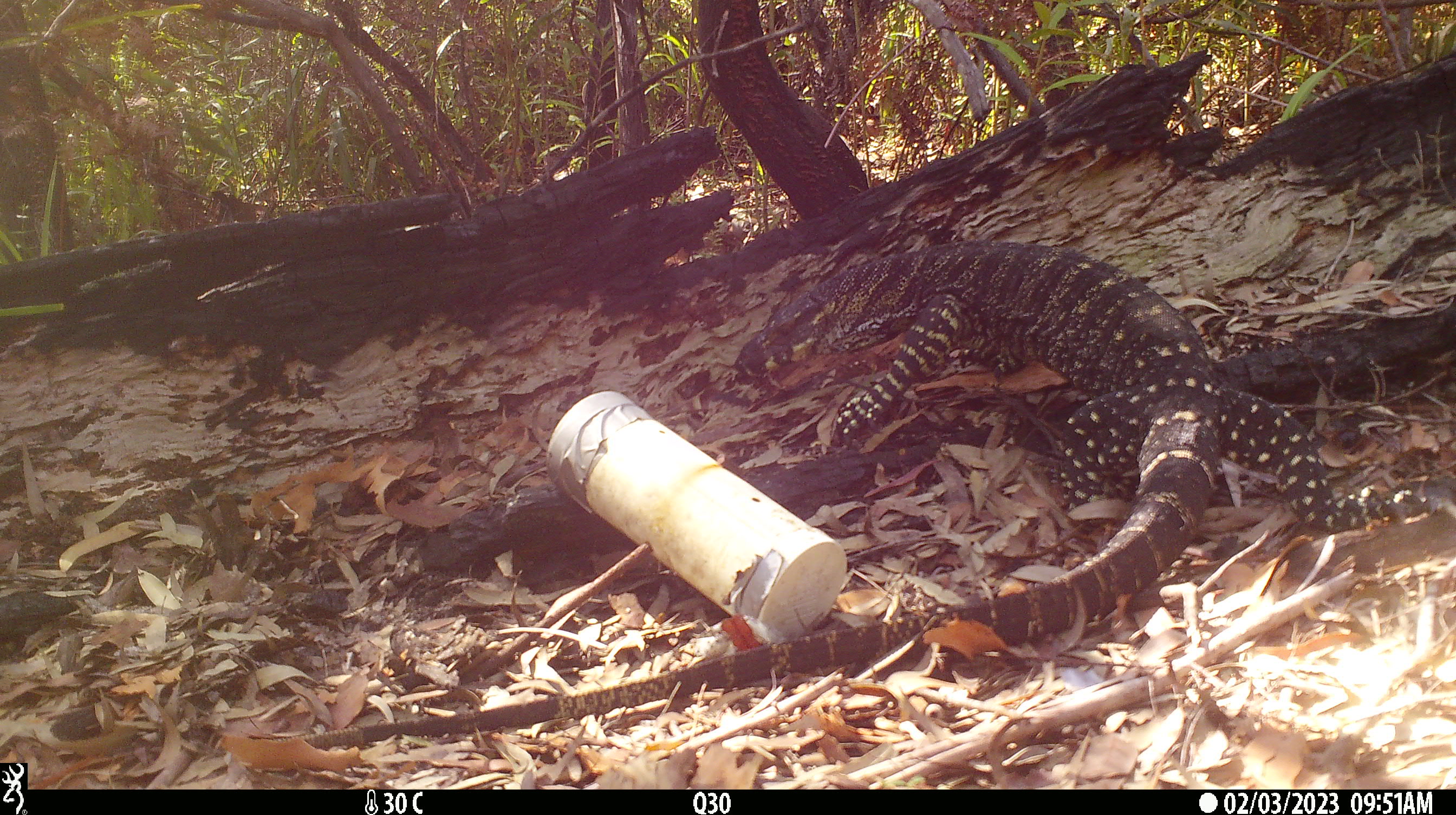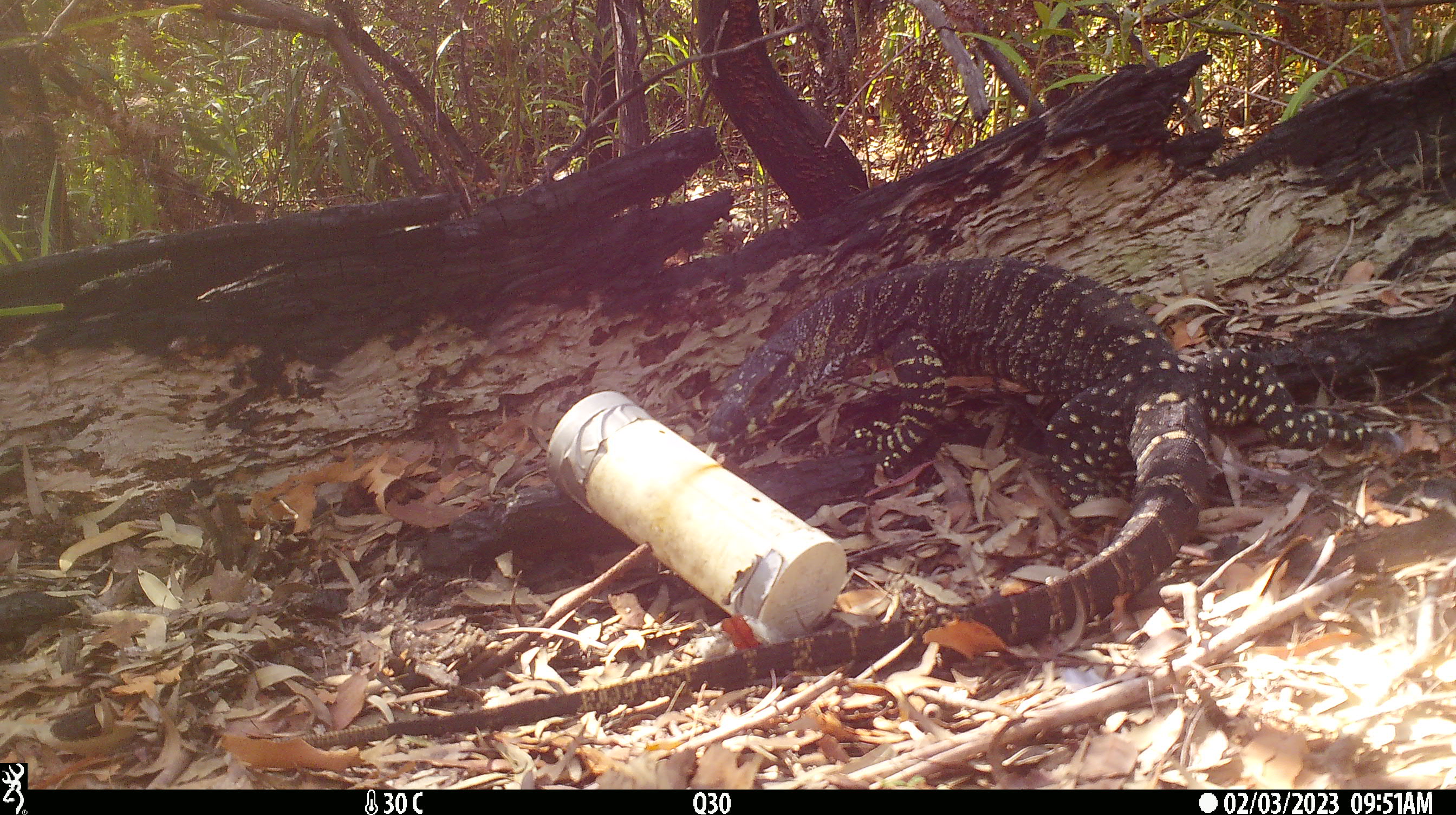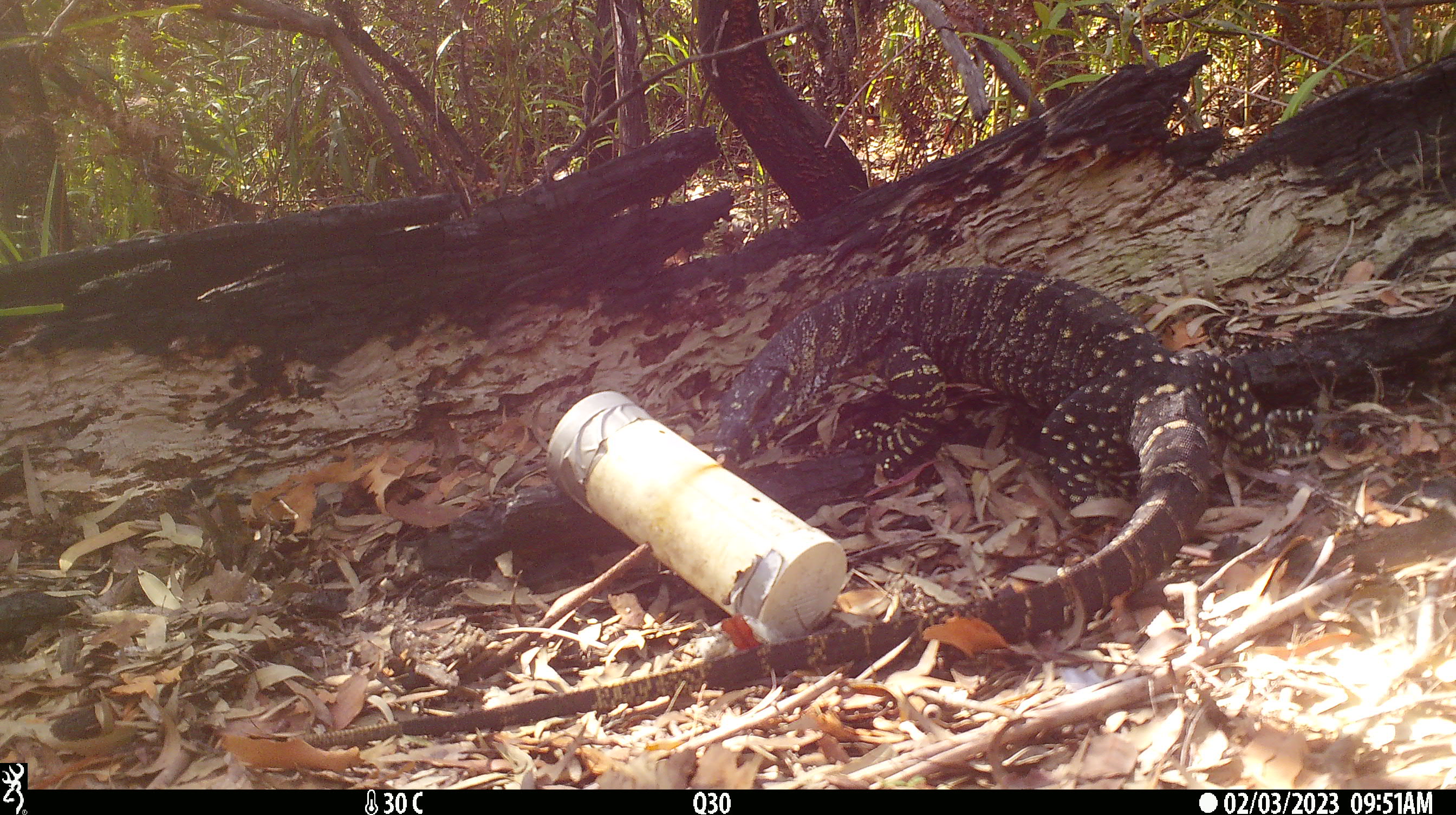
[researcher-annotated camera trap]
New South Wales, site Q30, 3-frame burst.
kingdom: Animalia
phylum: Chordata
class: Reptilia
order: Squamata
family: Varanidae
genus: Varanus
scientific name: Varanus varius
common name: lace monitor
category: goanna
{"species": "goanna (lace monitor) (Varanus varius)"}